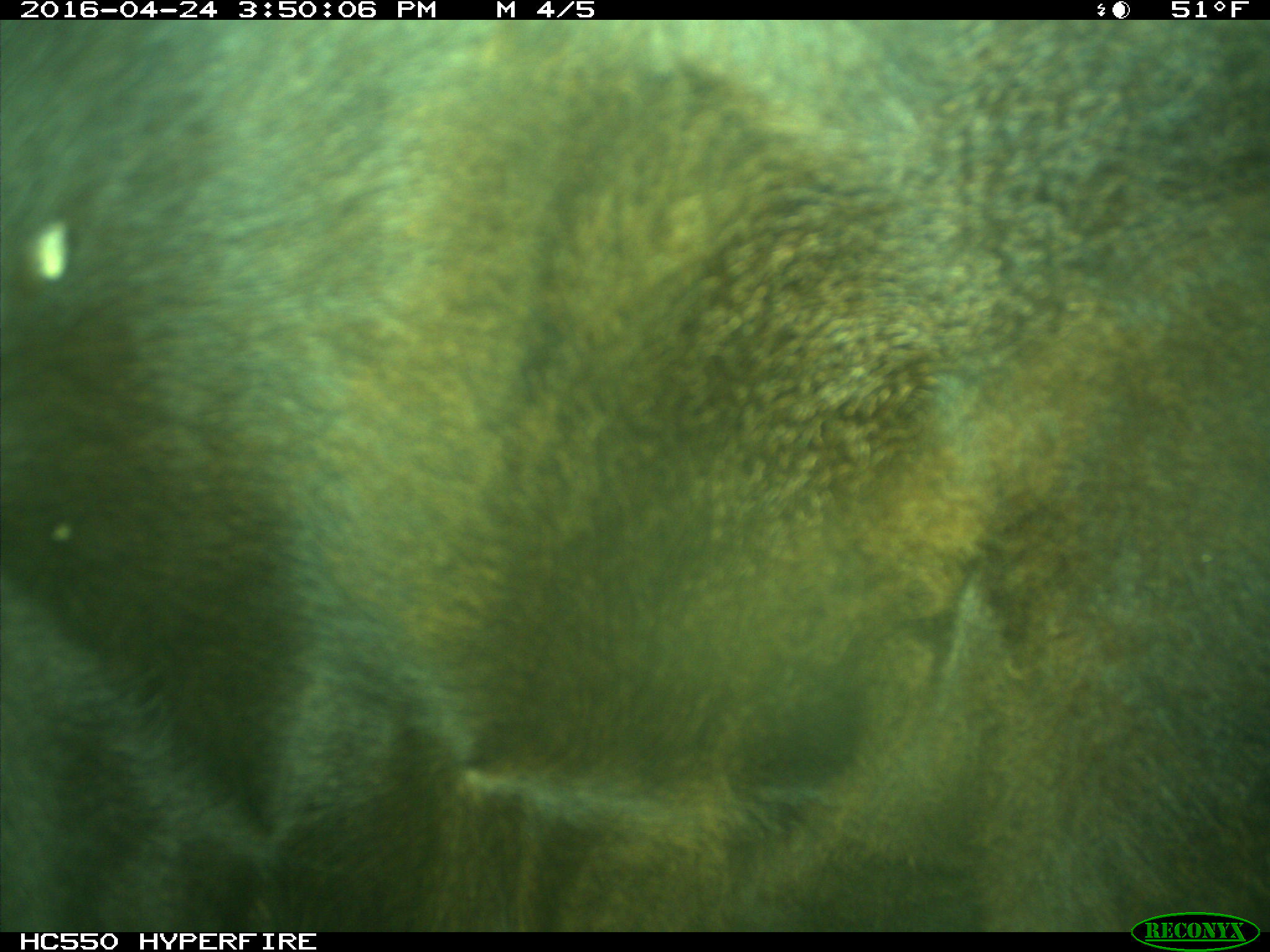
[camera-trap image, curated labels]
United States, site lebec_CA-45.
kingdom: Animalia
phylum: Chordata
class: Mammalia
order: Artiodactyla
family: Bovidae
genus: Bos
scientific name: Bos taurus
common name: domestic cow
Bos taurus (domestic cow).